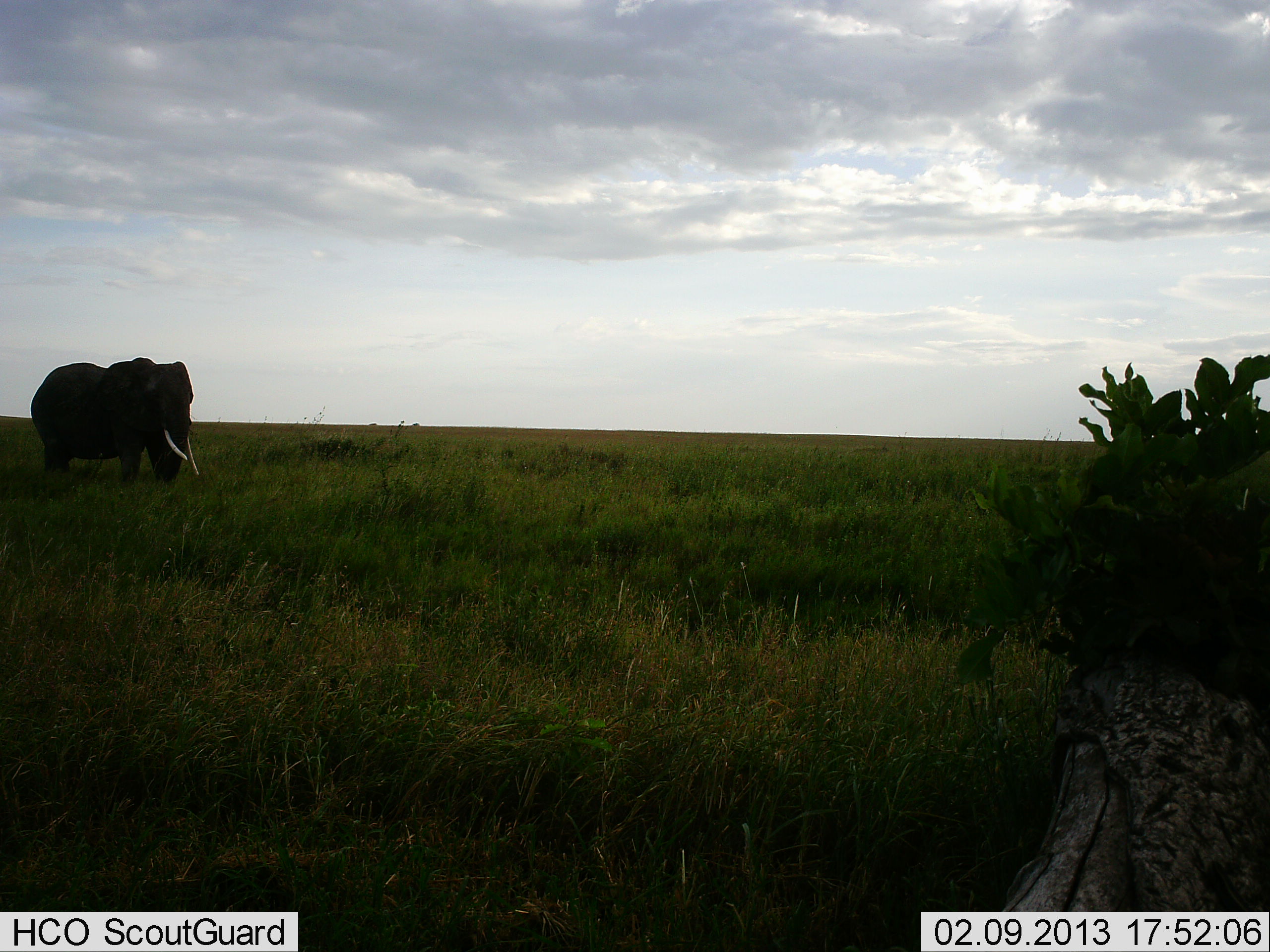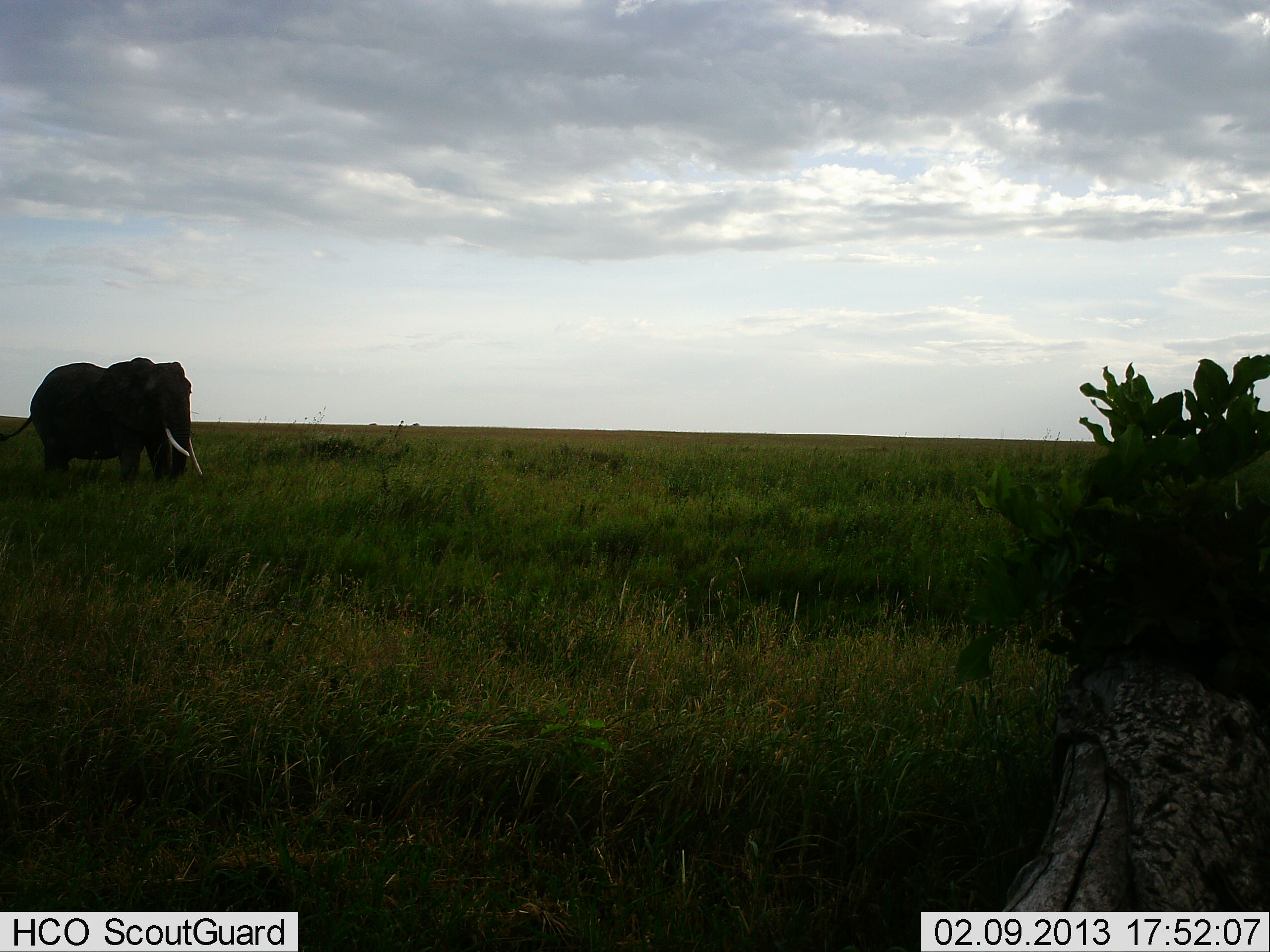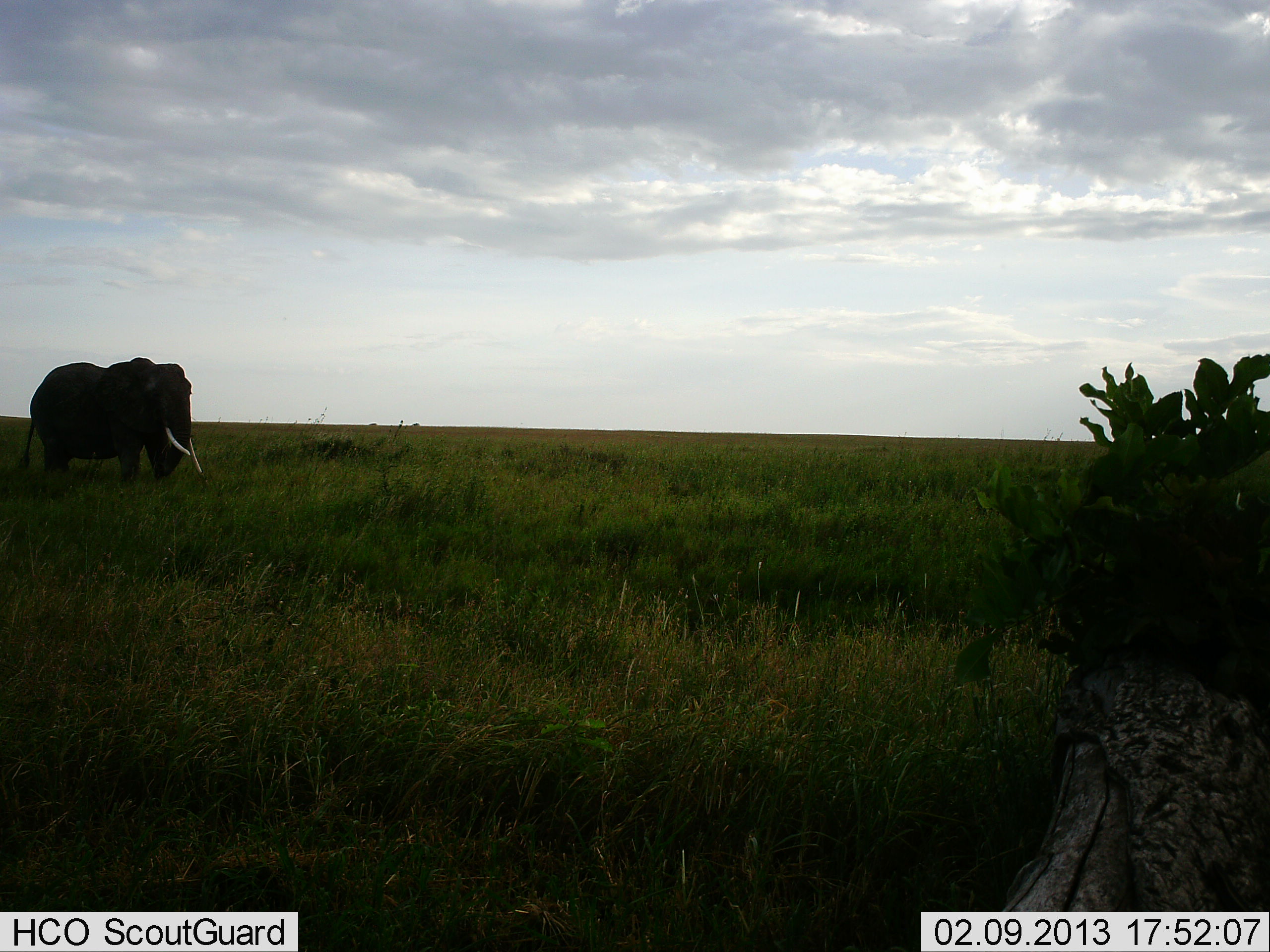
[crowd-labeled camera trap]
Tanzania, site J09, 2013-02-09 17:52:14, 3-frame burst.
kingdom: Animalia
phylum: Chordata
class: Mammalia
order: Proboscidea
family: Elephantidae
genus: Loxodonta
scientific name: Loxodonta africana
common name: african bush elephant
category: elephant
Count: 1.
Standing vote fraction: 64%.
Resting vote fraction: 0%.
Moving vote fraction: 10%.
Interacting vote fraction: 0%.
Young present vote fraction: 0%.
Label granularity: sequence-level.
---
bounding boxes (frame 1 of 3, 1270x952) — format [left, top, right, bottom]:
animal: [29, 356, 200, 492]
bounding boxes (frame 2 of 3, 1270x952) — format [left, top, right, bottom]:
animal: [0, 357, 203, 492]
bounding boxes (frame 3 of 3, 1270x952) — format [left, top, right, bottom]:
animal: [20, 357, 204, 492]